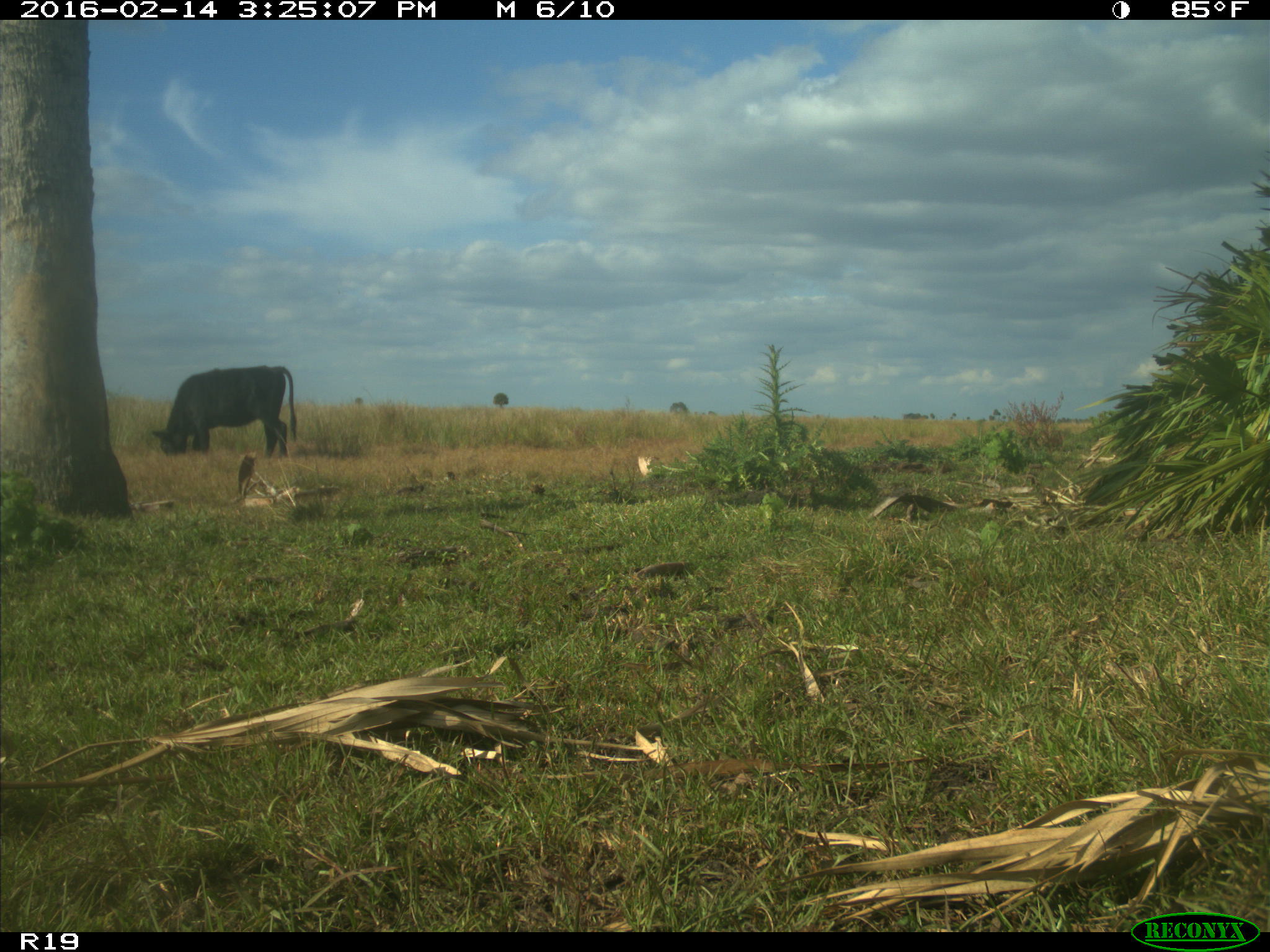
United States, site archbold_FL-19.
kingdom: Animalia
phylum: Chordata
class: Mammalia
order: Artiodactyla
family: Bovidae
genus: Bos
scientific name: Bos taurus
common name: domestic cow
Bos taurus (domestic cow).